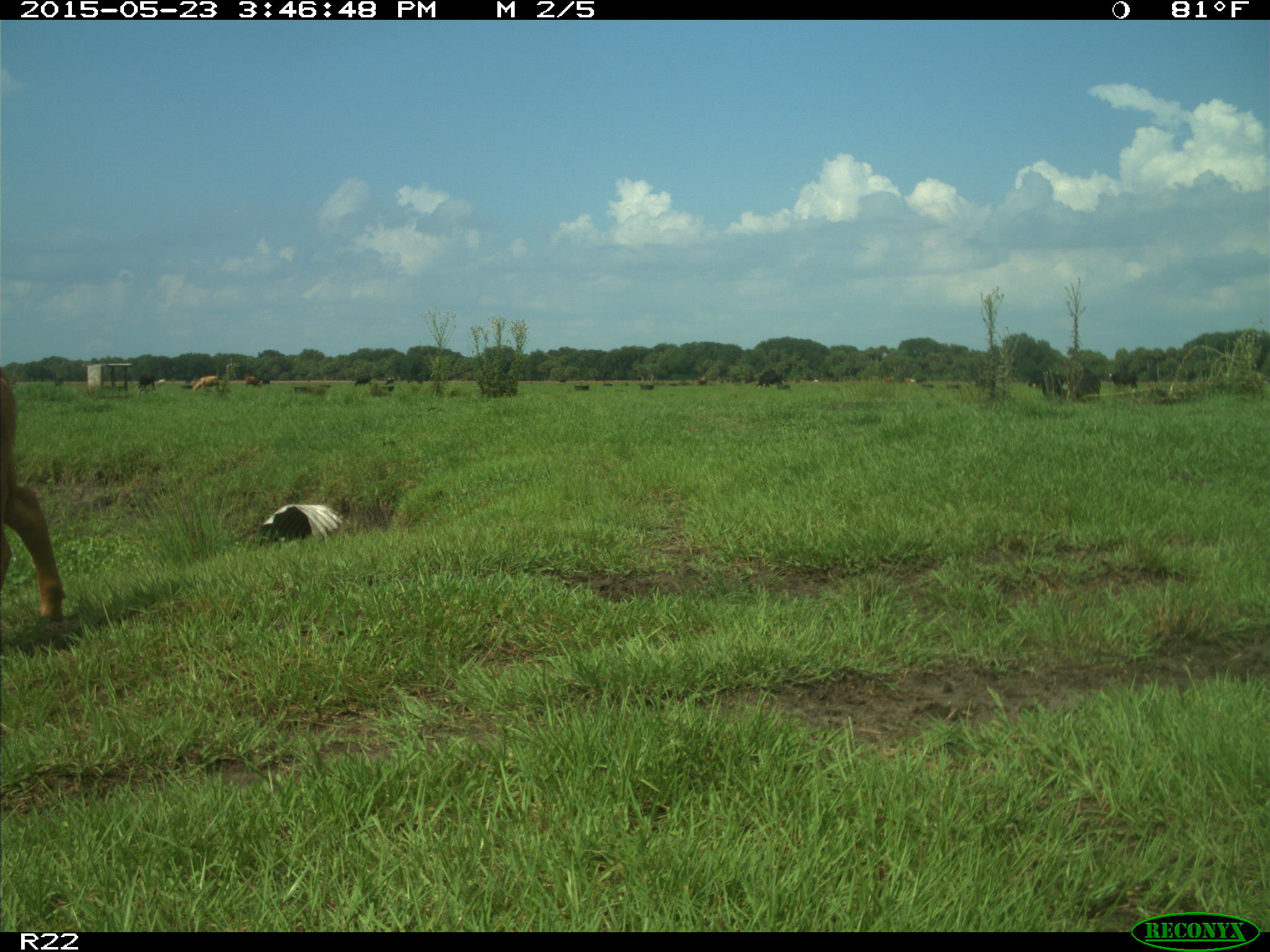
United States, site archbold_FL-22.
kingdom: Animalia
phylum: Chordata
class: Mammalia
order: Artiodactyla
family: Bovidae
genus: Bos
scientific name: Bos taurus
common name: domestic cow